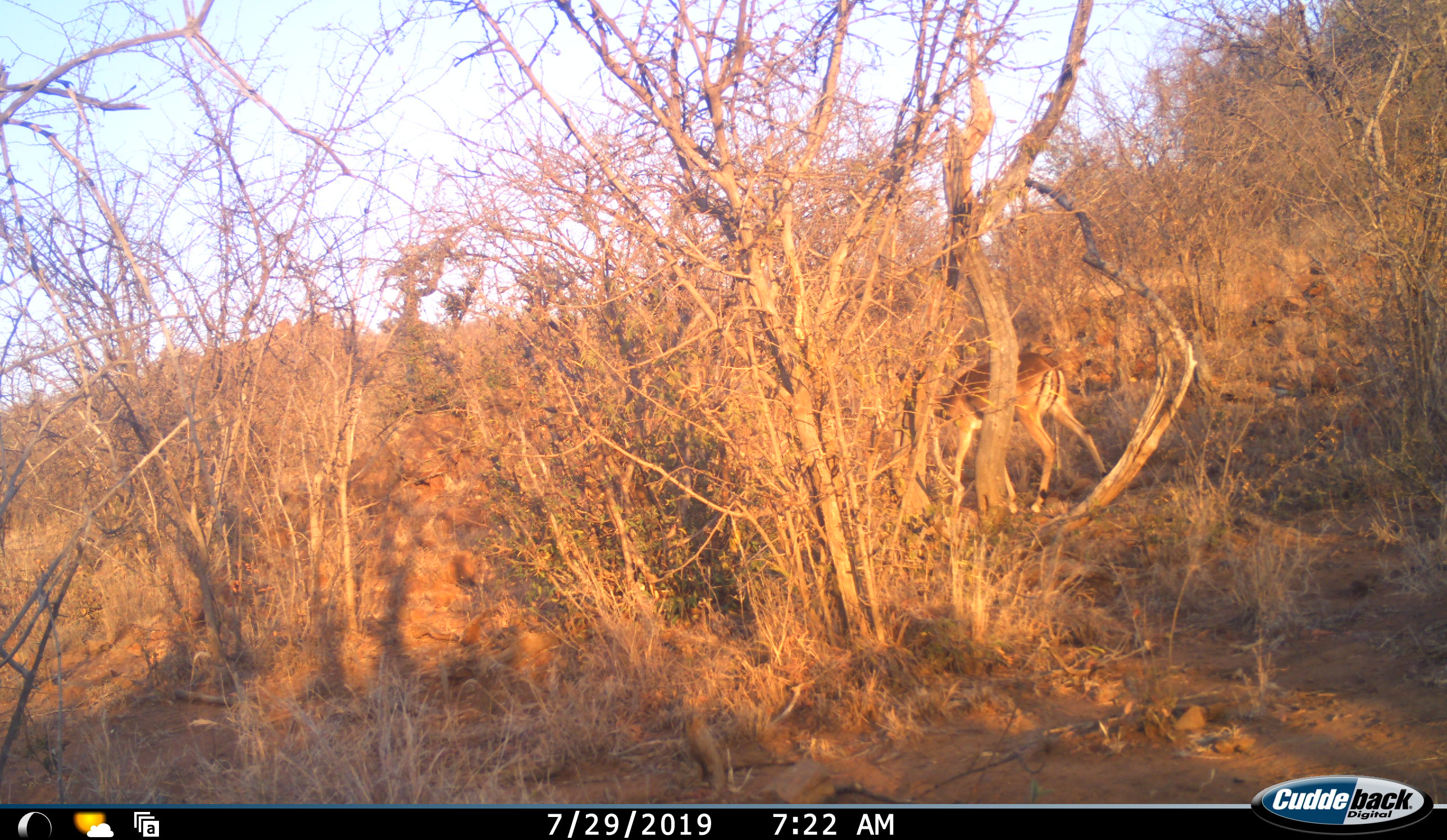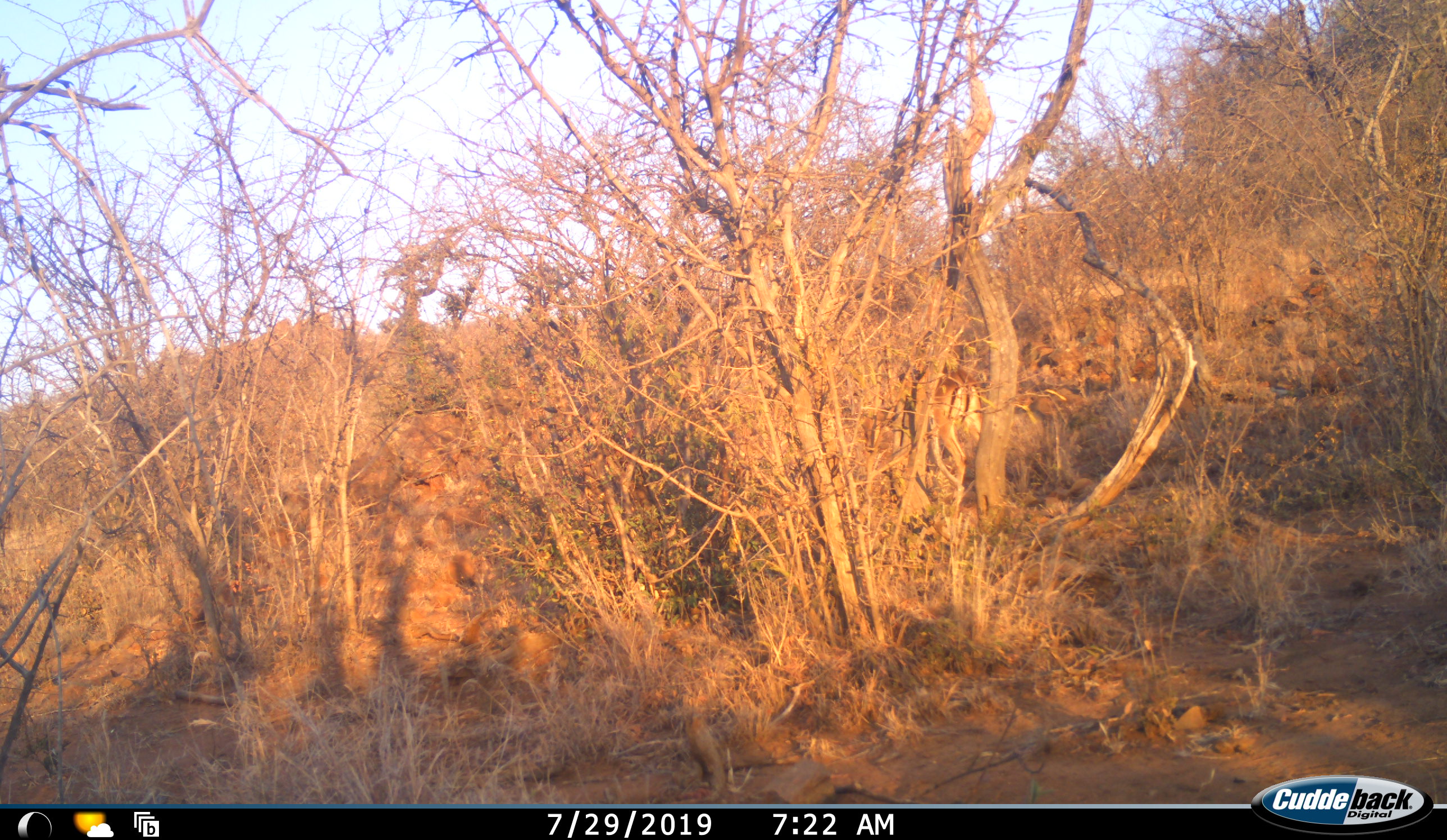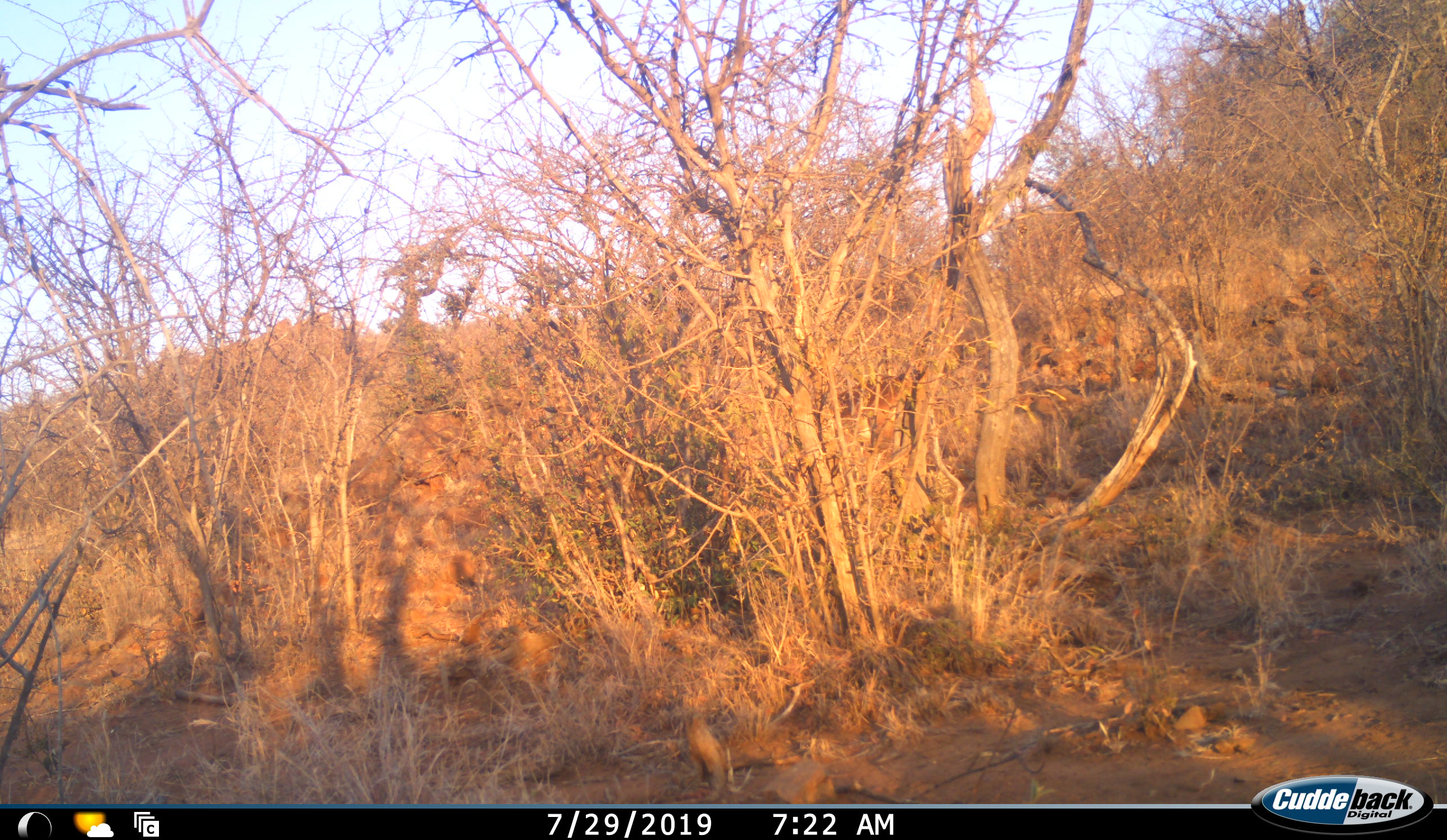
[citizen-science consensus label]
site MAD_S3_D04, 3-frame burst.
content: unidentified animal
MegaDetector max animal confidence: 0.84